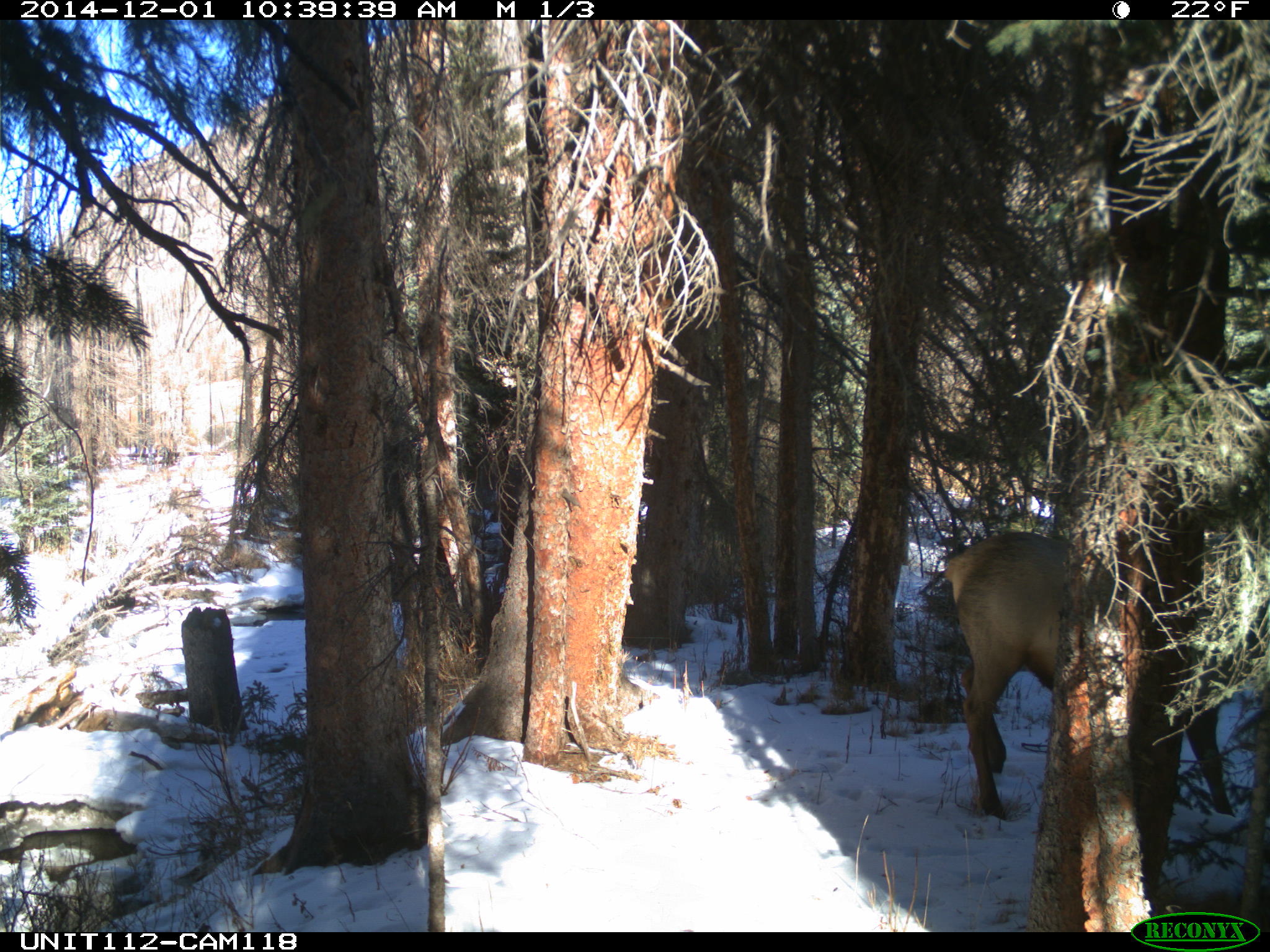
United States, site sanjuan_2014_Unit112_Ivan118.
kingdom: Animalia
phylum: Chordata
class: Mammalia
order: Artiodactyla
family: Cervidae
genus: Cervus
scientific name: Cervus elaphus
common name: red deer